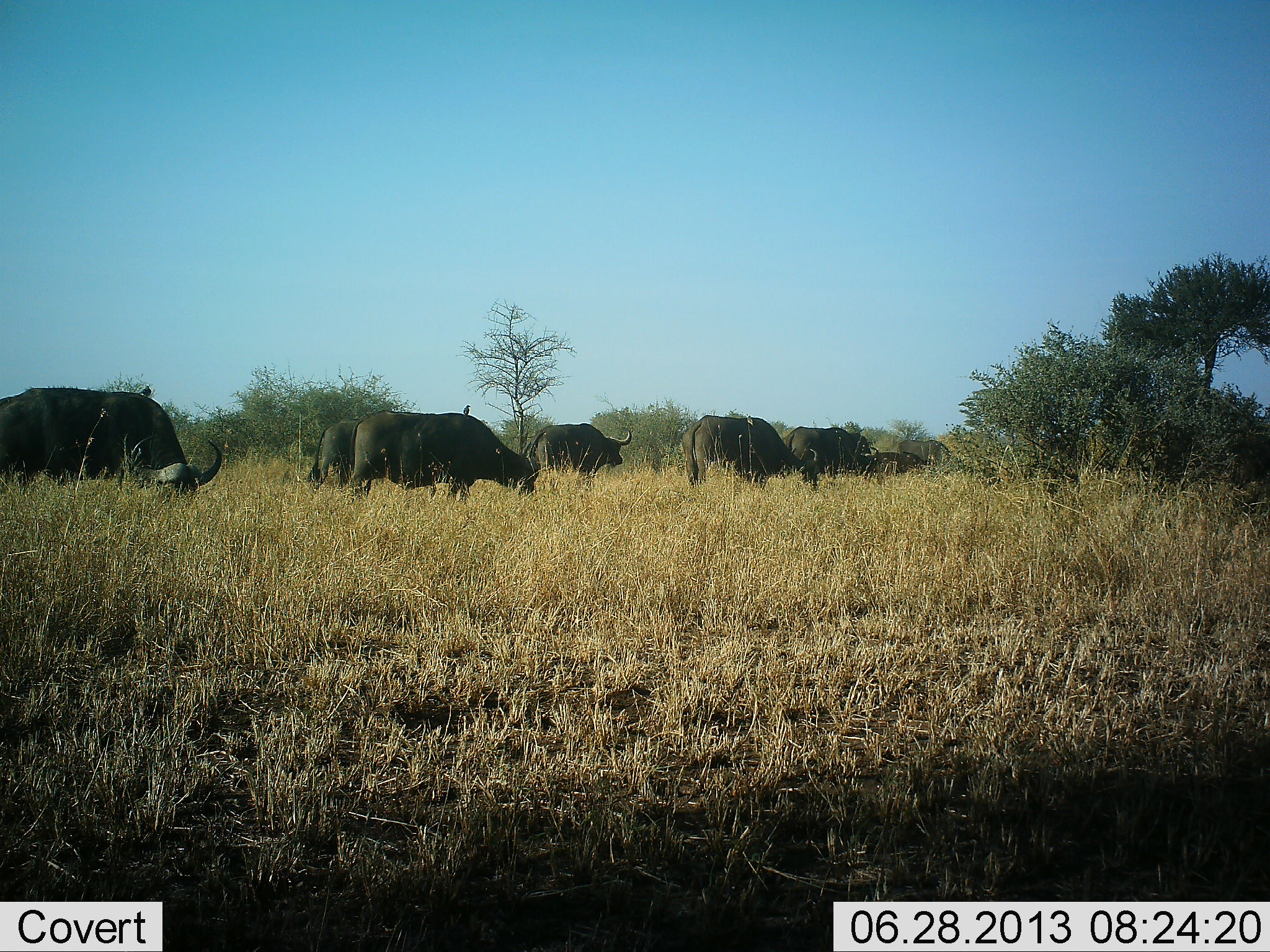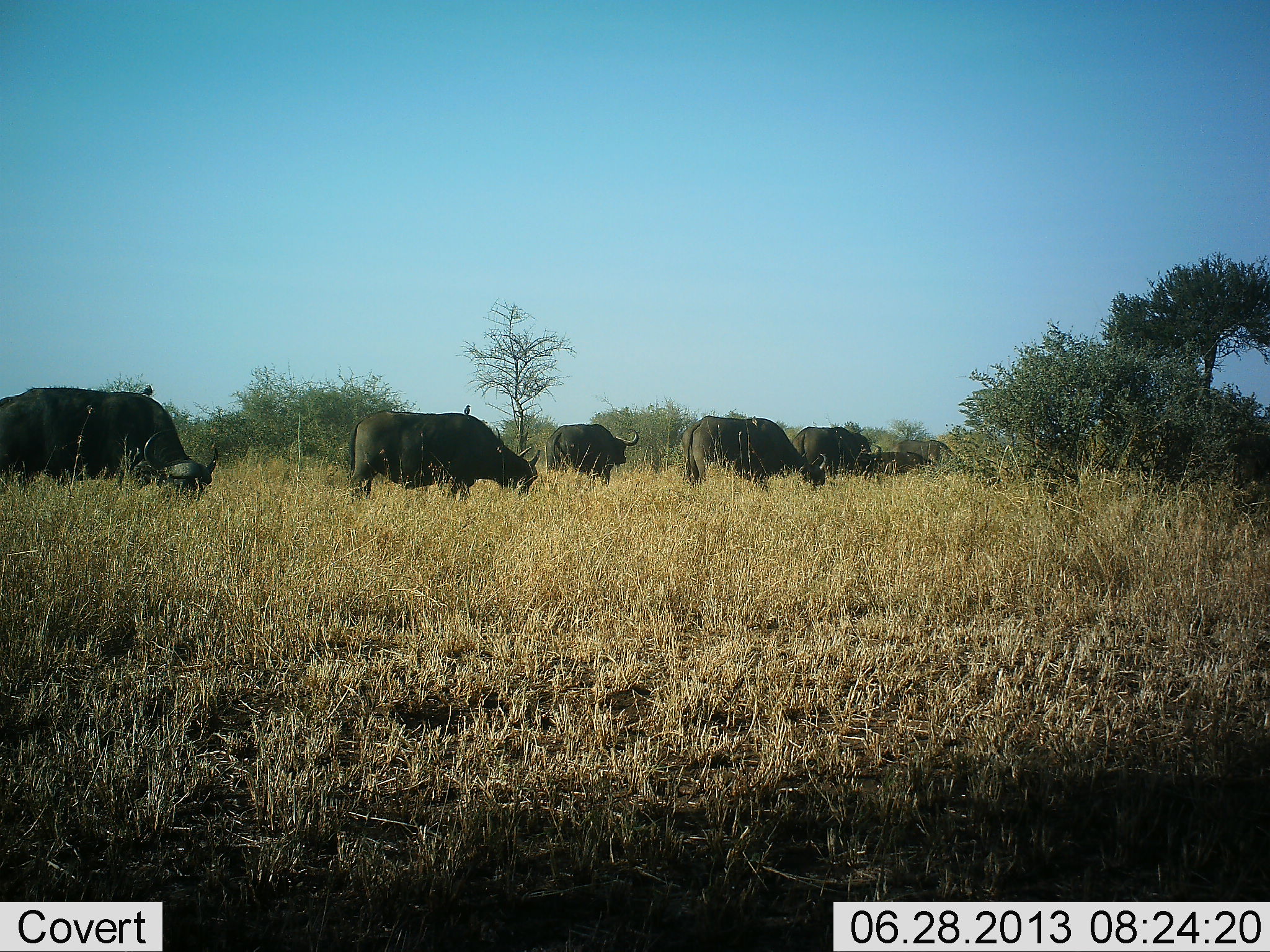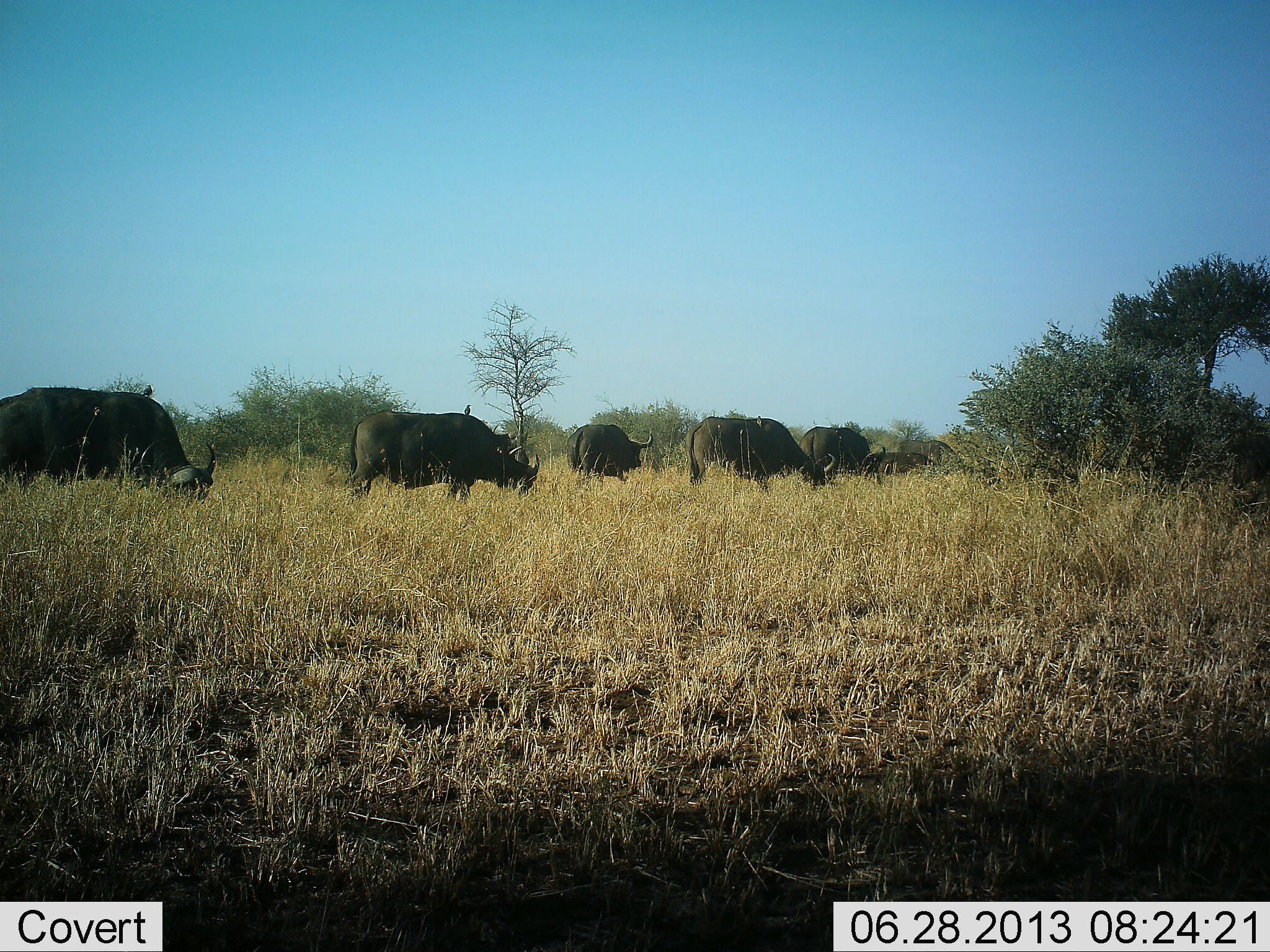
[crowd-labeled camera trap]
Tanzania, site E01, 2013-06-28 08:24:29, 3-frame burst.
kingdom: Animalia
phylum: Chordata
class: Mammalia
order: Artiodactyla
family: Bovidae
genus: Syncerus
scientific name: Syncerus caffer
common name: cape buffalo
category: buffalo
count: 6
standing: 50%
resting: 0%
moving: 42%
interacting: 0%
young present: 0%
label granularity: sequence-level